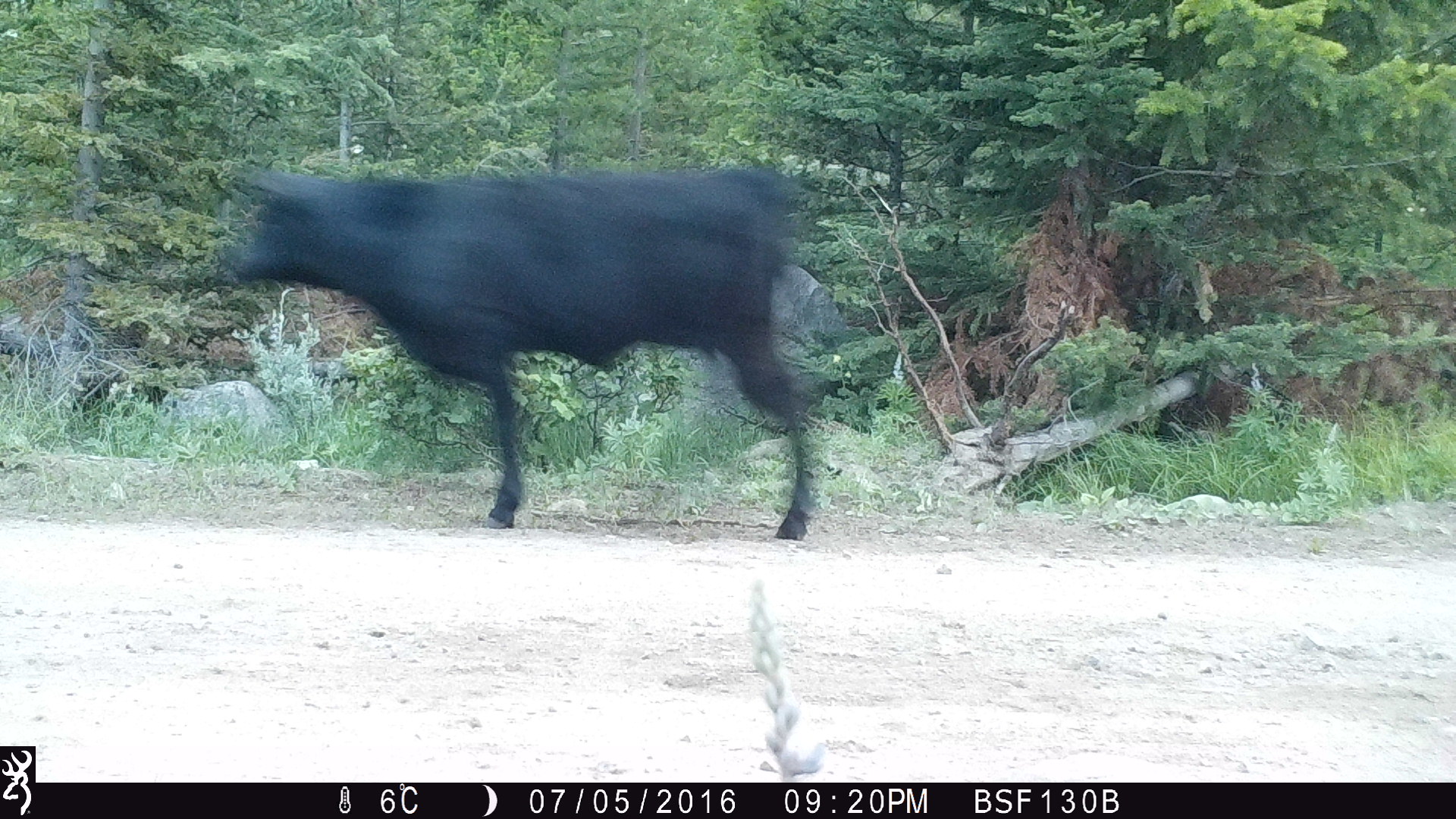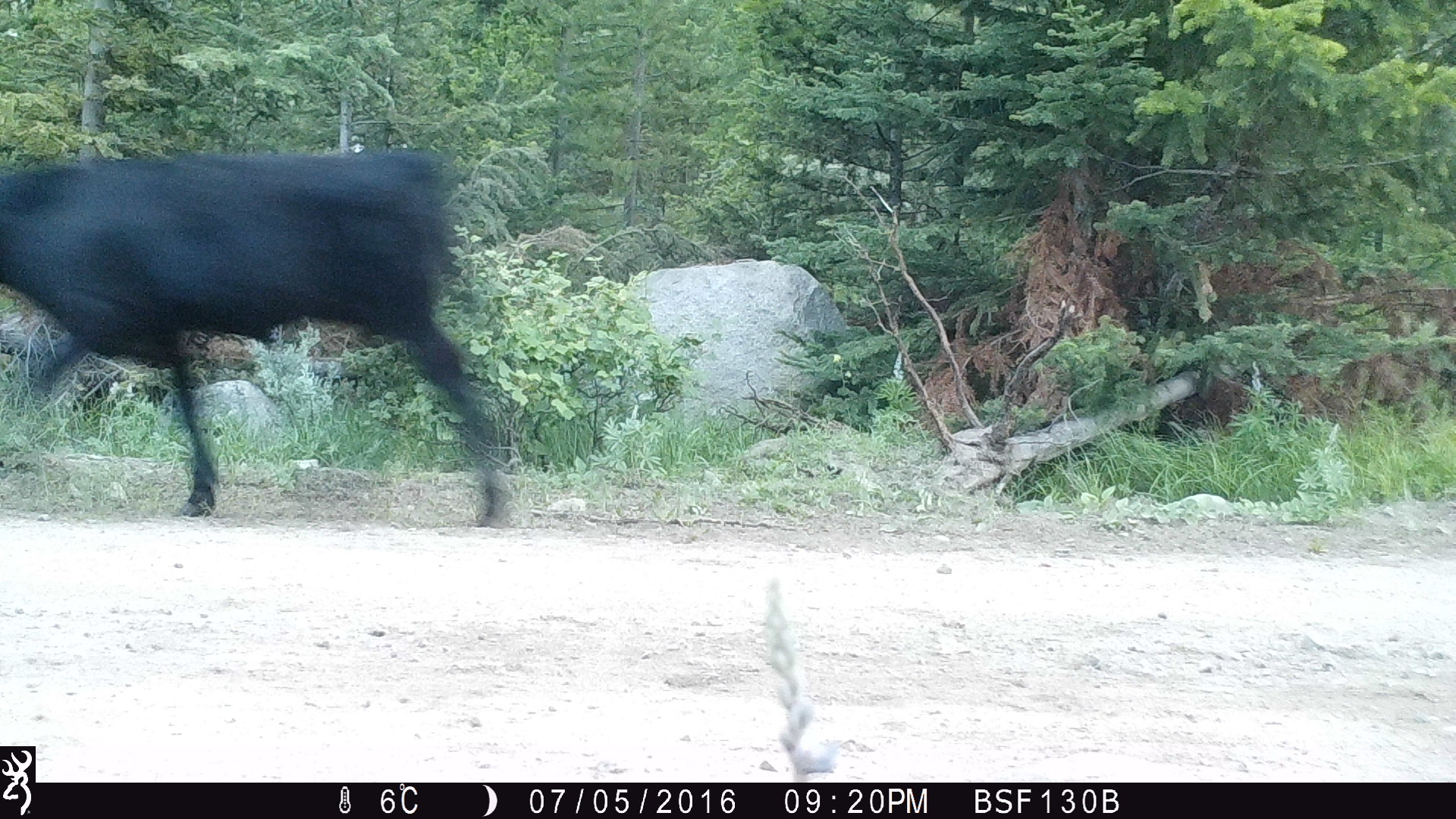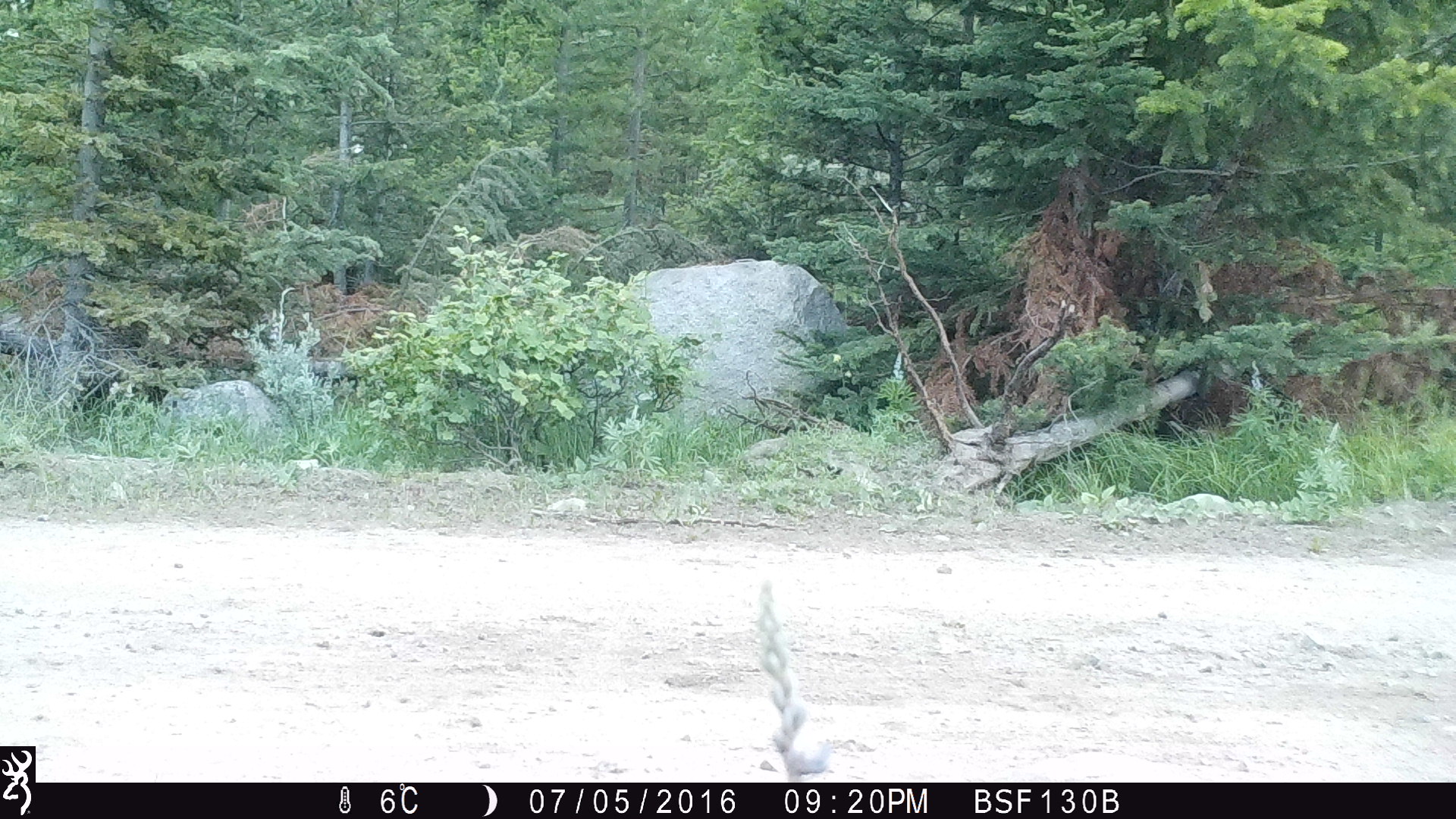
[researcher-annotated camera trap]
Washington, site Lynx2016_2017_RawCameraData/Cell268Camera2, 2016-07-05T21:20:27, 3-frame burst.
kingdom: Animalia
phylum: Chordata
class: Mammalia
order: Artiodactyla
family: Bovidae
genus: Bos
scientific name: Bos taurus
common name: domestic cattle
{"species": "domestic cattle (Bos taurus)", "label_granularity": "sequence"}